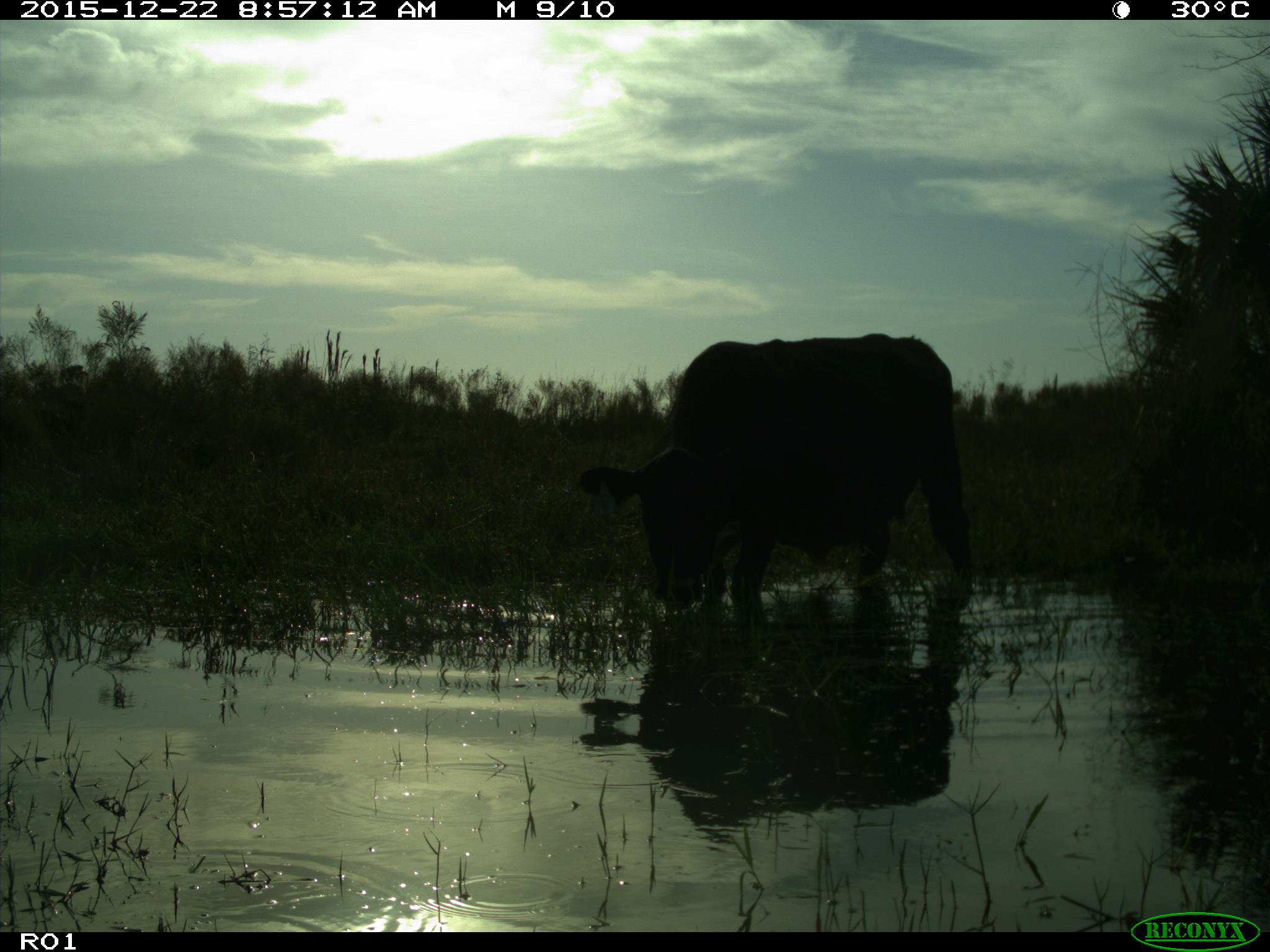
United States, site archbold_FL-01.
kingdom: Animalia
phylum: Chordata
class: Mammalia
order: Artiodactyla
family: Bovidae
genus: Bos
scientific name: Bos taurus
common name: domestic cow